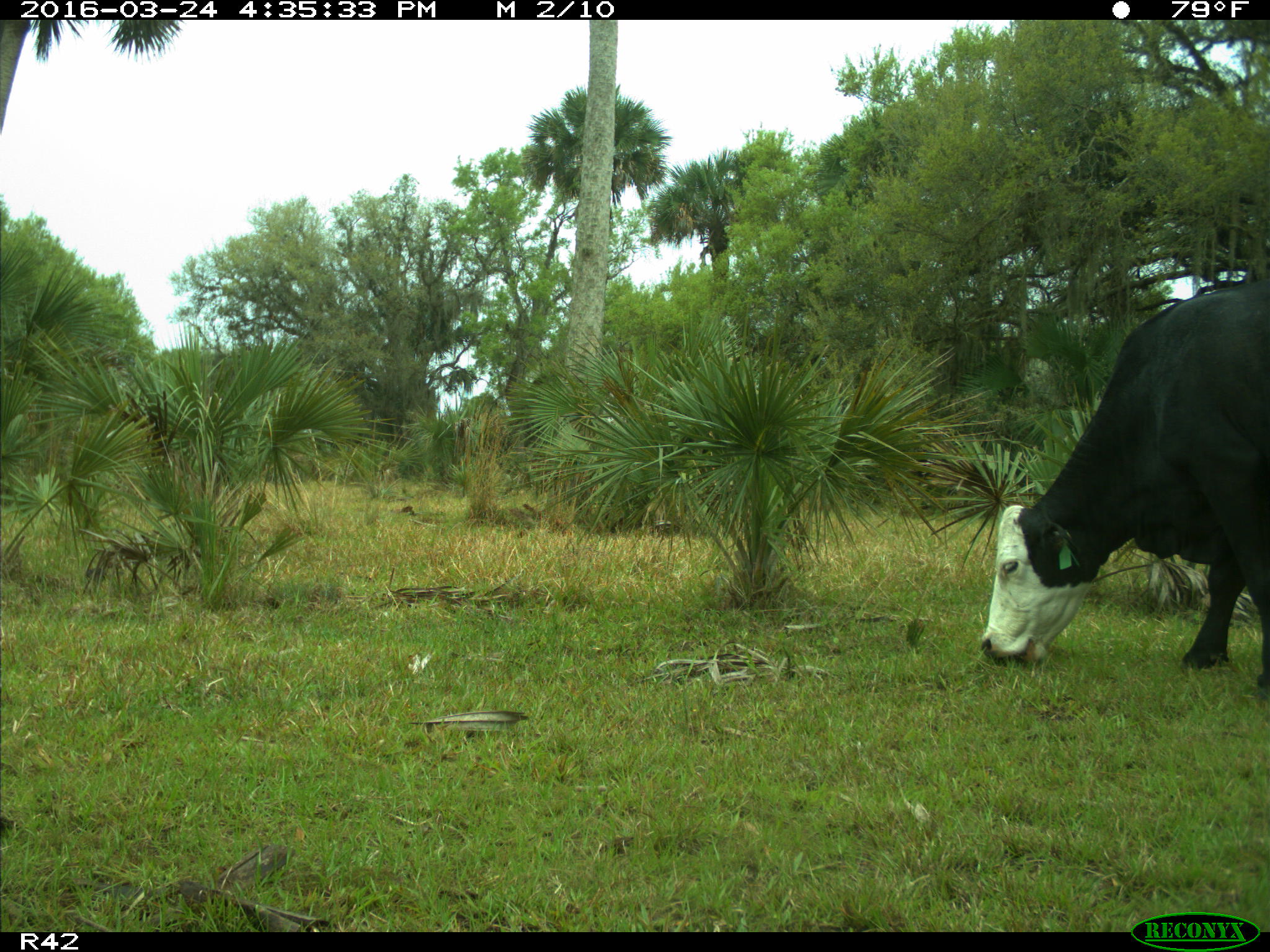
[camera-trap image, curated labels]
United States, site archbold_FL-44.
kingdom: Animalia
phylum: Chordata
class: Mammalia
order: Artiodactyla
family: Bovidae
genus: Bos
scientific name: Bos taurus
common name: domestic cow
Bos taurus (domestic cow).